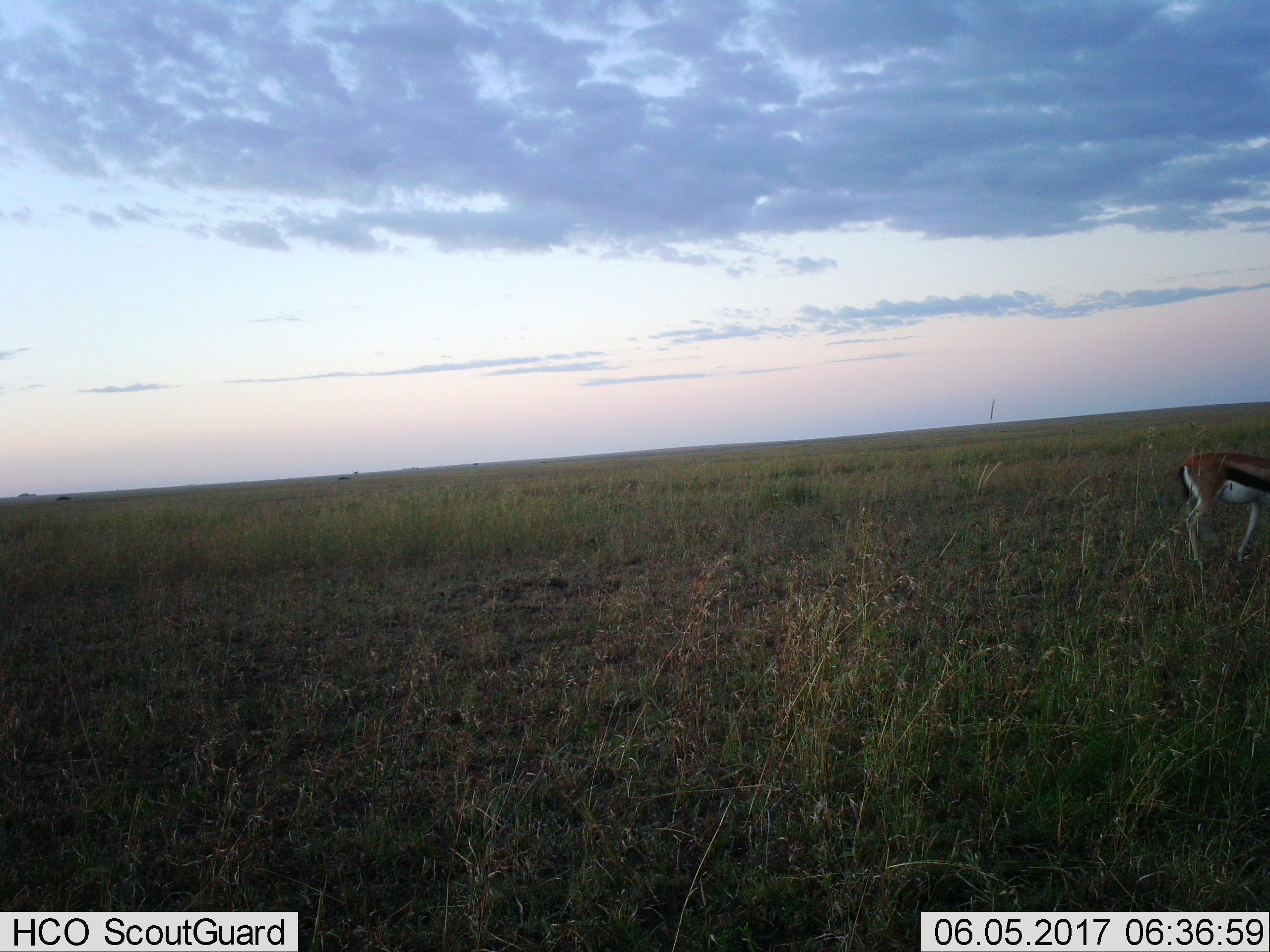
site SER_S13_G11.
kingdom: Animalia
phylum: Chordata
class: Mammalia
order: Artiodactyla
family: Bovidae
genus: Eudorcas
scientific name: Eudorcas thomsonii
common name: thomson's gazelle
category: gazellethomsons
Gazellethomsons (thomson's gazelle) (Eudorcas thomsonii), count 1. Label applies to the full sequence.